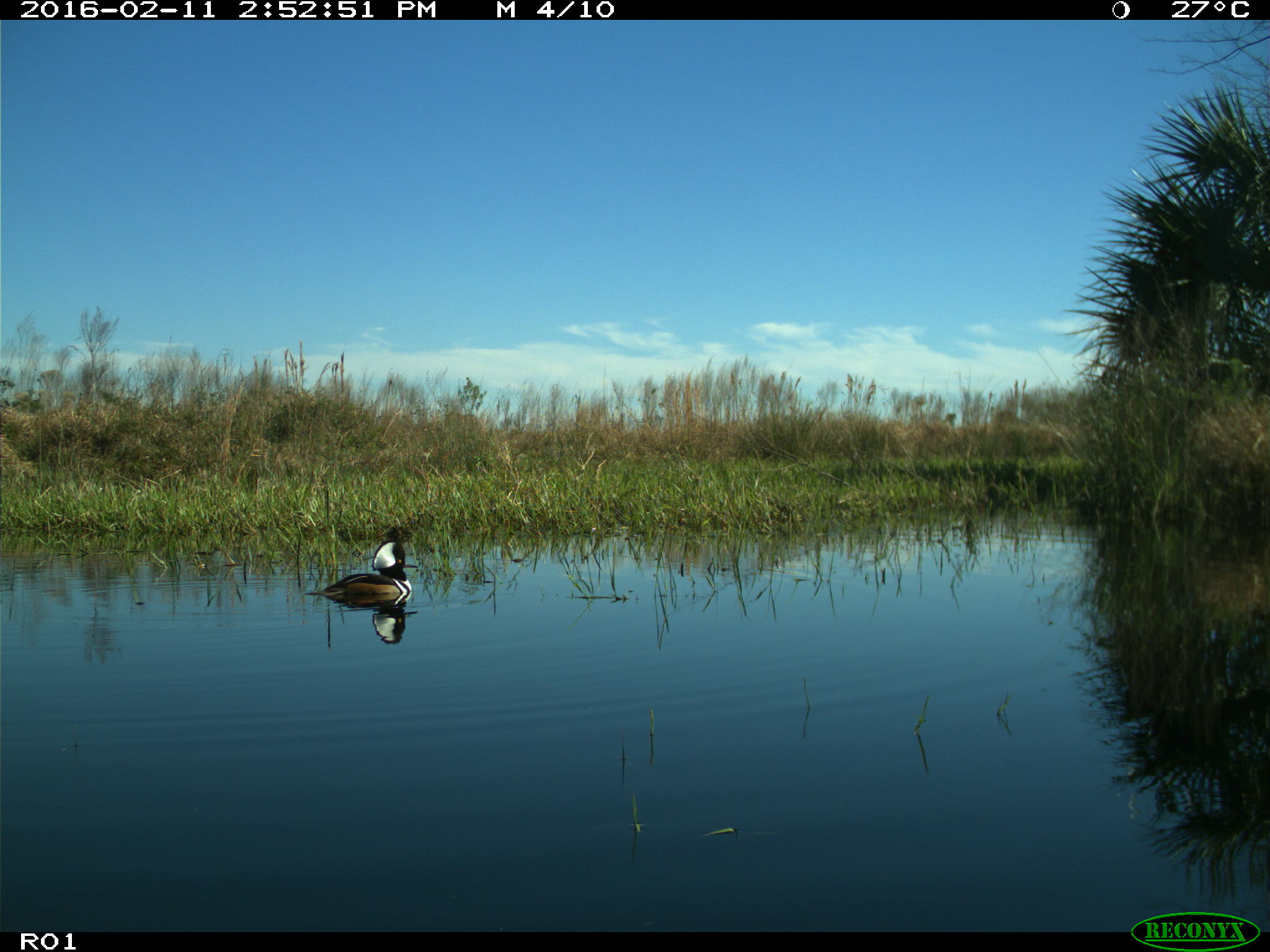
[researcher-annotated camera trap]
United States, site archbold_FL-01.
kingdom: Animalia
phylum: Chordata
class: Aves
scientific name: Aves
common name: birds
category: unidentified bird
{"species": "unidentified bird (birds) (Aves)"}